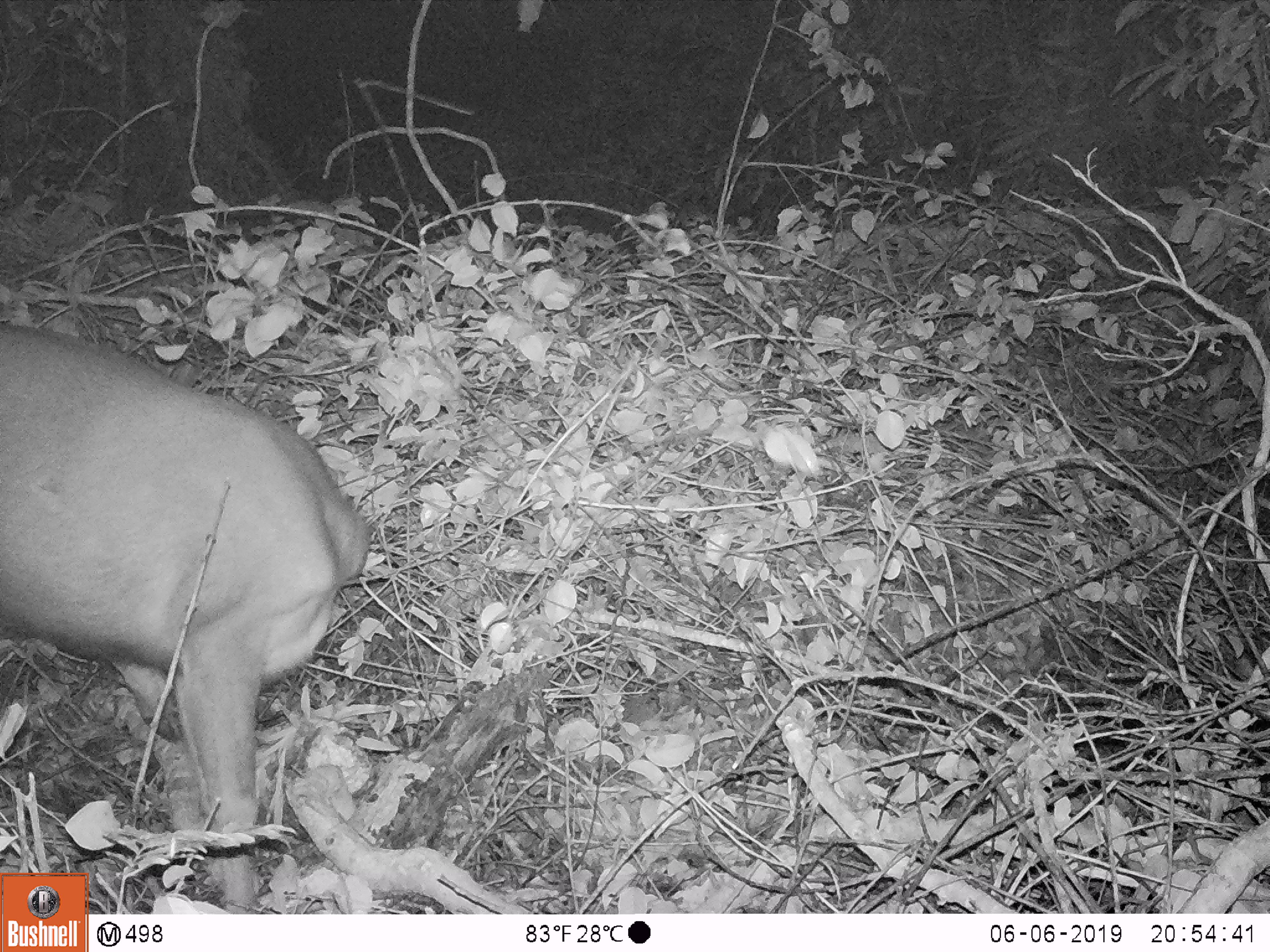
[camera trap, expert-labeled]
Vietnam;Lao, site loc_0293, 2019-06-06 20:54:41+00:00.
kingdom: Animalia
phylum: Chordata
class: Mammalia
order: Artiodactyla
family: Cervidae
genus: Rusa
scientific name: Rusa unicolor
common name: sambar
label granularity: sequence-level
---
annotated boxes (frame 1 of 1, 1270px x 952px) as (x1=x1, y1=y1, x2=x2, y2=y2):
sambar: (x1=0, y1=322, x2=368, y2=914)